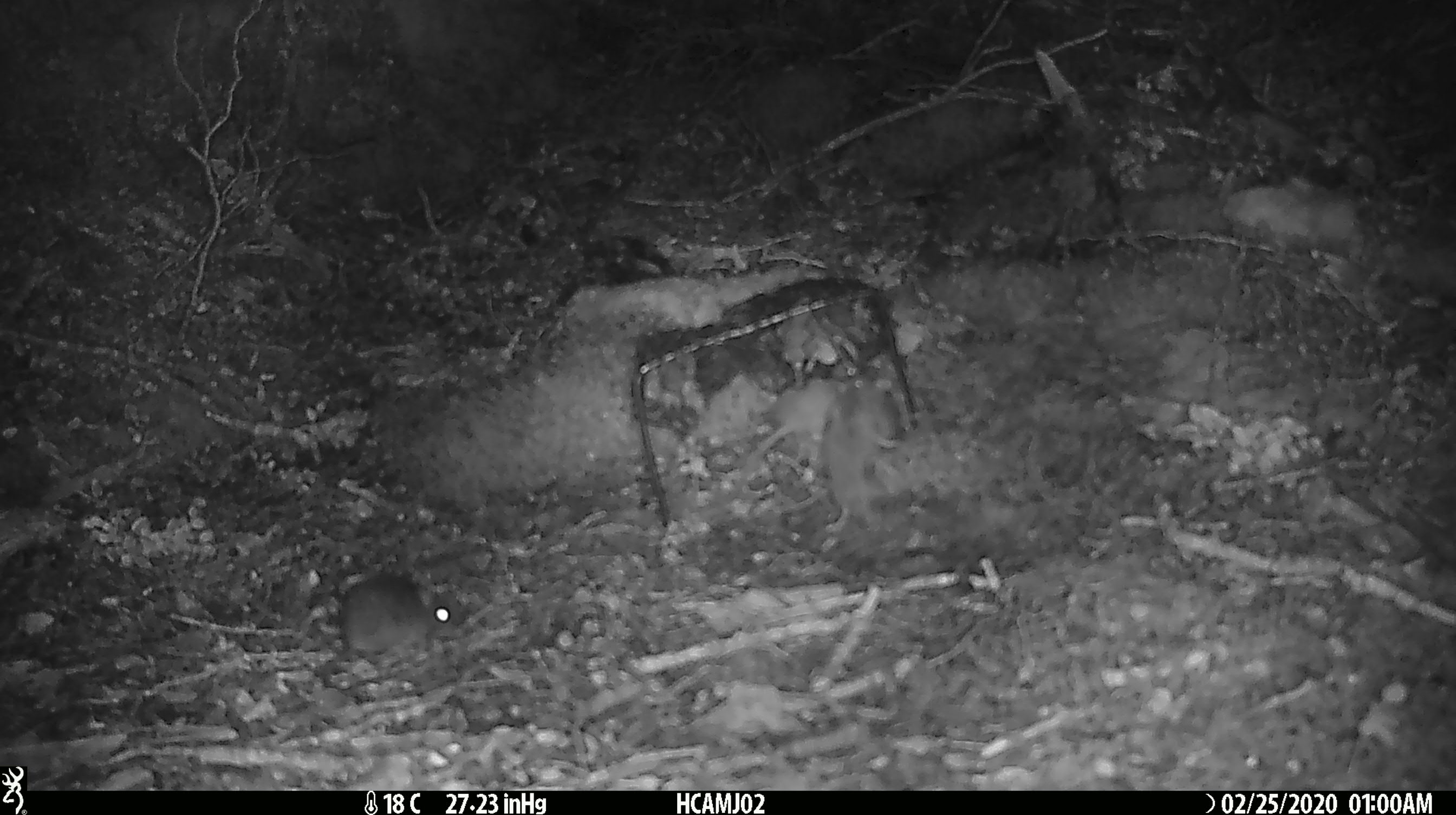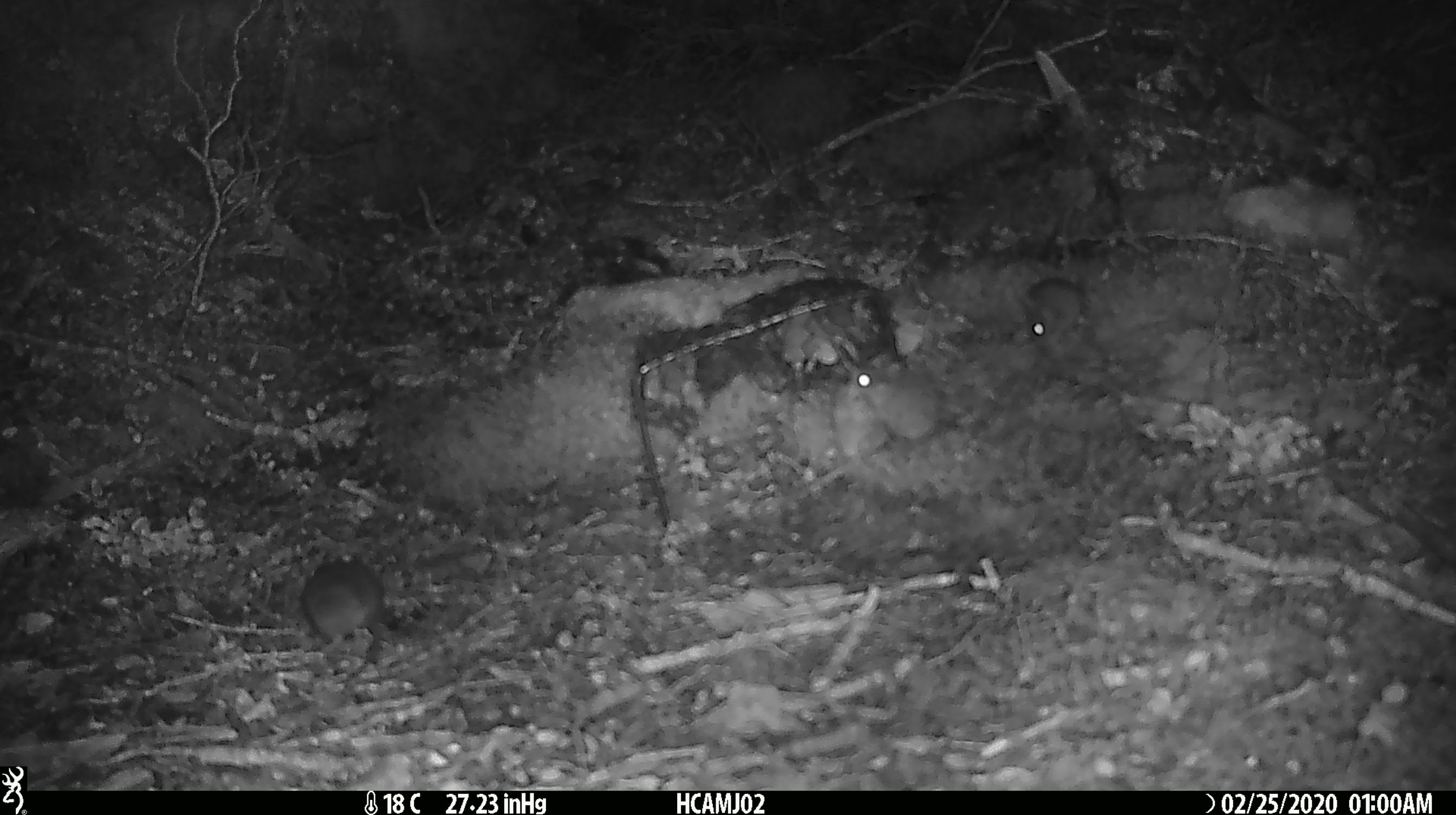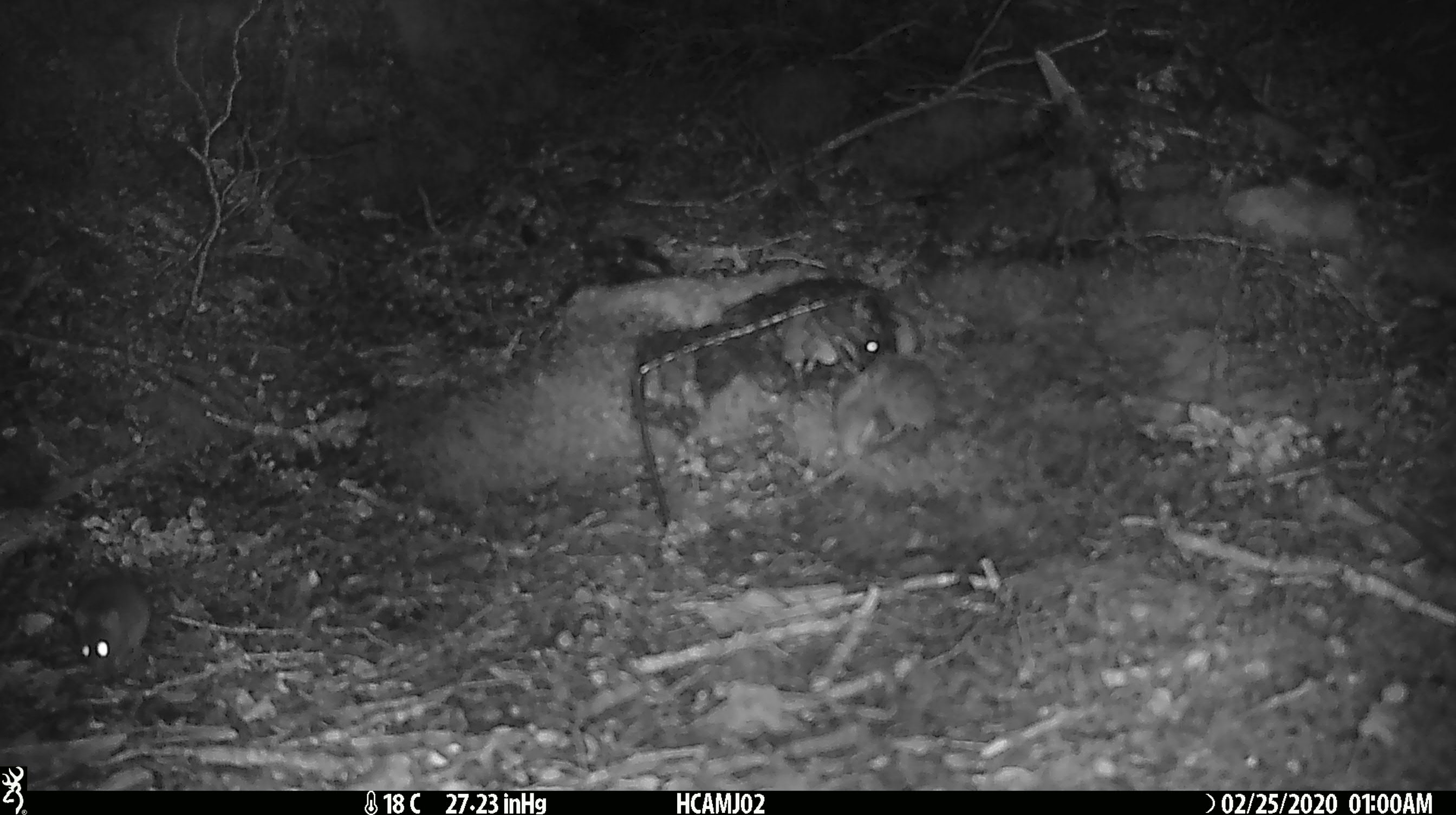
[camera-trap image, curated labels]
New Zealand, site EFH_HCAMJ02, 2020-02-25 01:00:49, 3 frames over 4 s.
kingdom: Animalia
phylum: Chordata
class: Mammalia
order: Rodentia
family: Muridae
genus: Mus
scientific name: Mus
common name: mouse